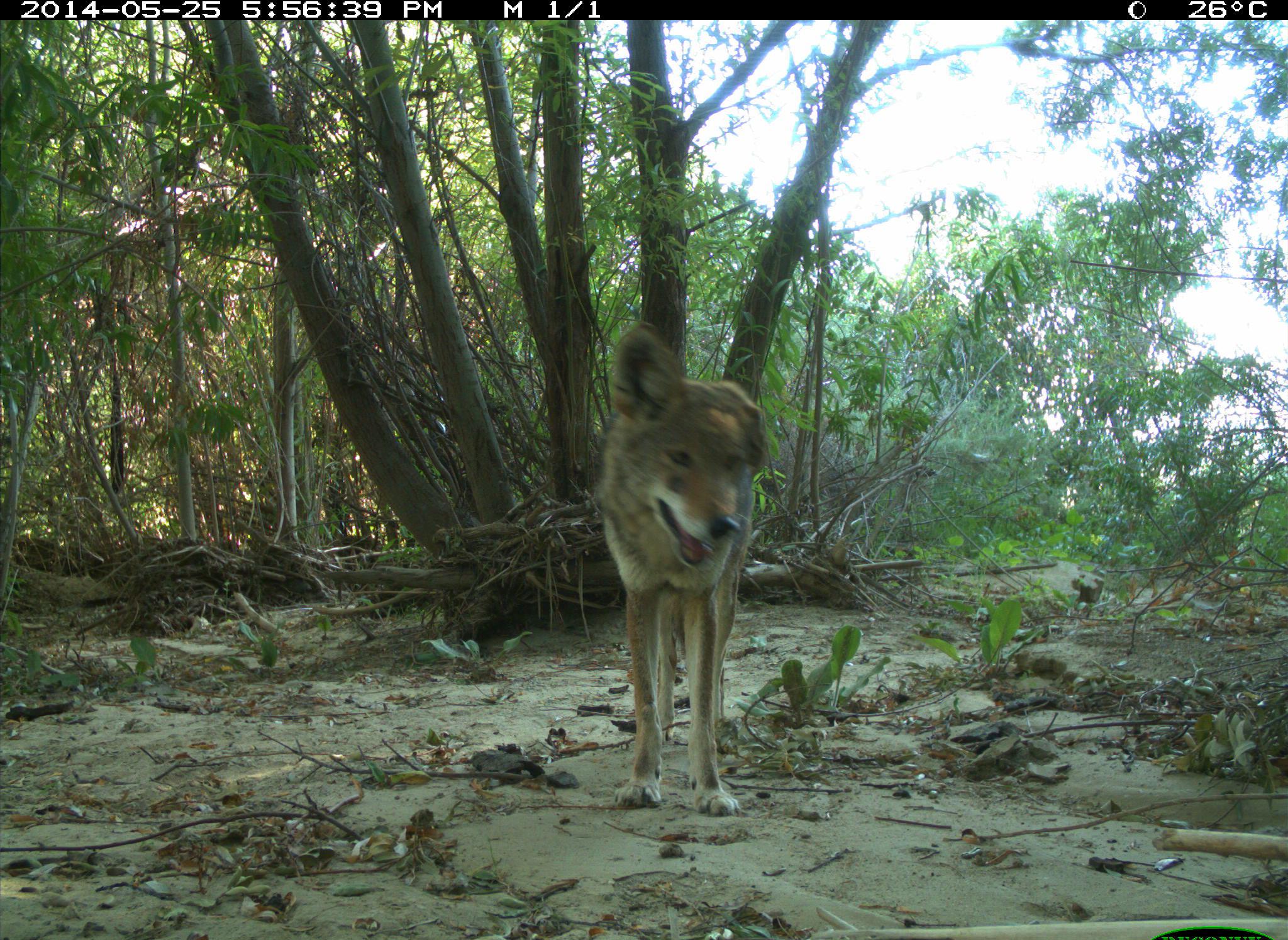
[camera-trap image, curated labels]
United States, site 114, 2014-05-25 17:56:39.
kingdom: Animalia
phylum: Chordata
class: Mammalia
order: Carnivora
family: Canidae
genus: Canis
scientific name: Canis latrans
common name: coyote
Coyote (Canis latrans).